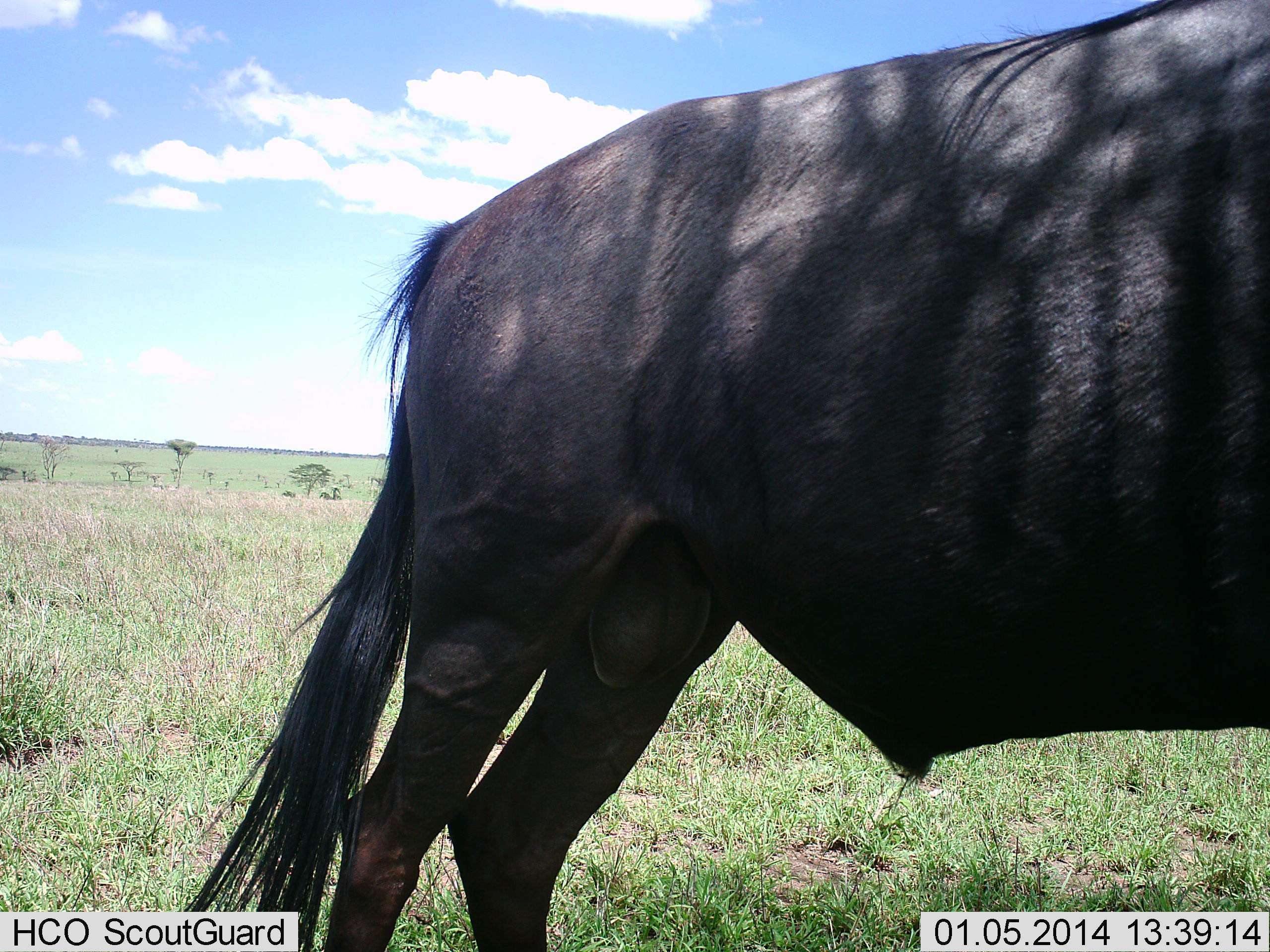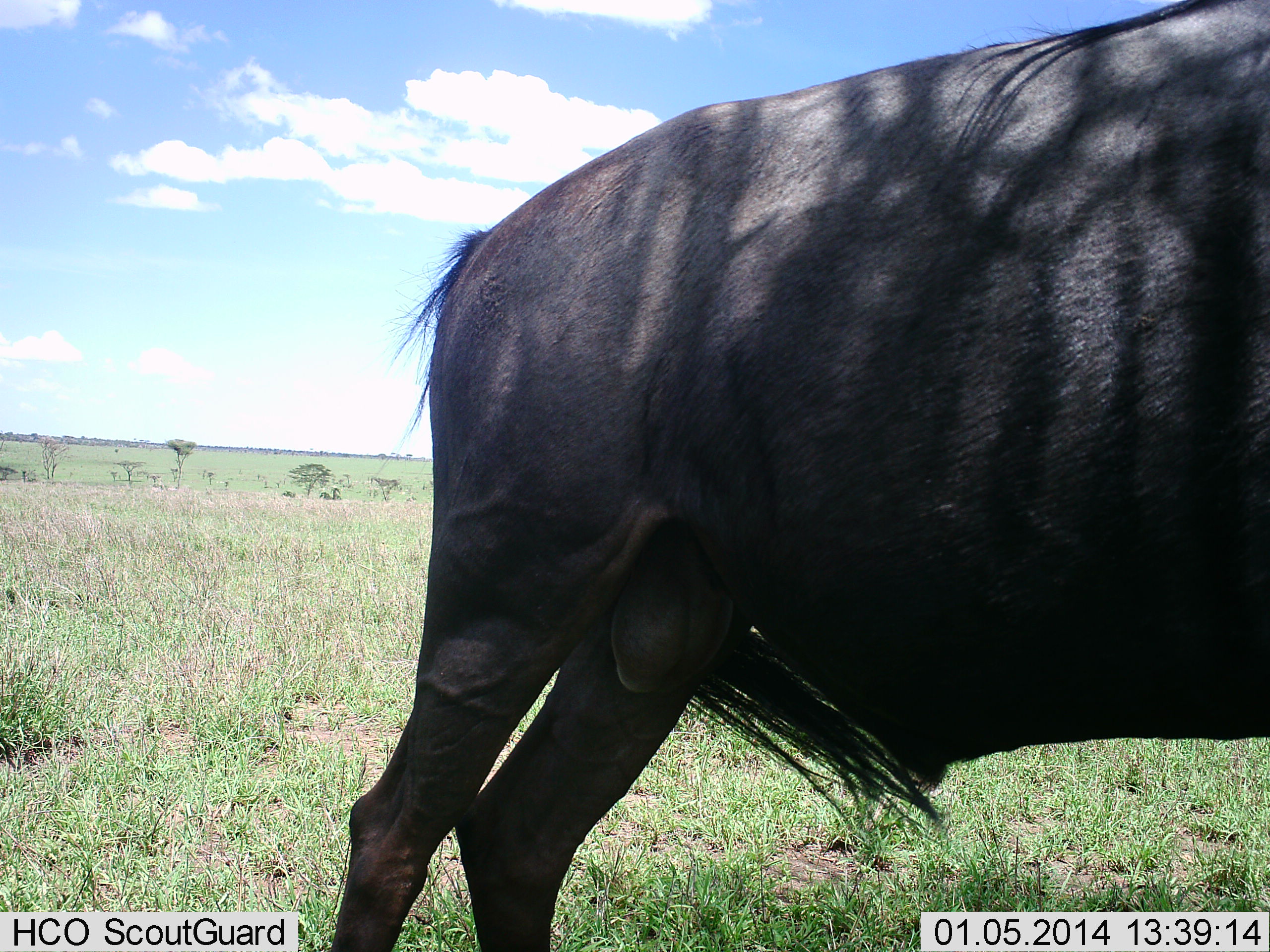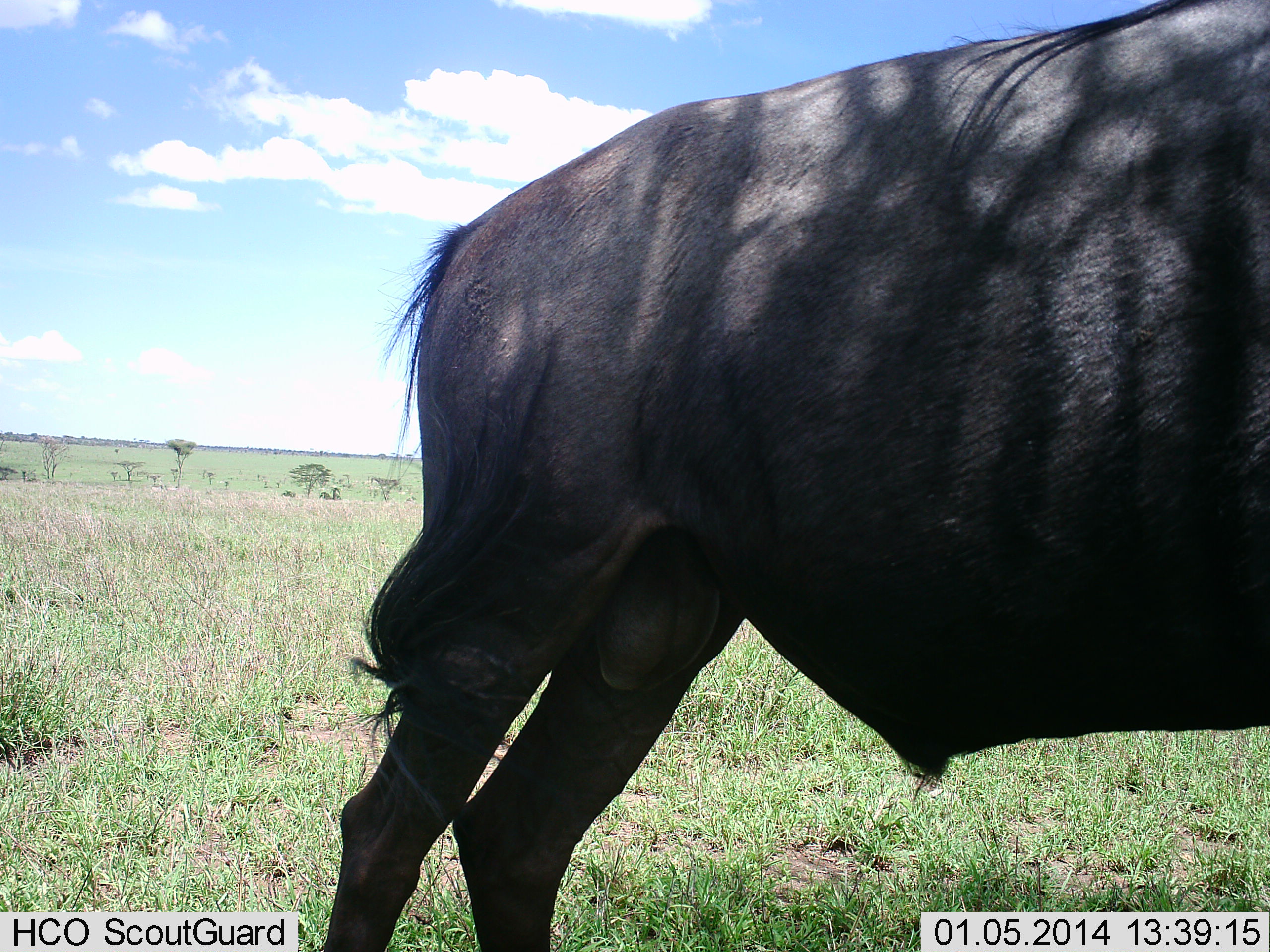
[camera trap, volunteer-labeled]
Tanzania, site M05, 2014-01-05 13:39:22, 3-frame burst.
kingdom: Animalia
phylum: Chordata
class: Mammalia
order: Artiodactyla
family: Bovidae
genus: Connochaetes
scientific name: Connochaetes taurinus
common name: blue wildebeest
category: wildebeest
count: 1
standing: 90%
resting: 0%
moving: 0%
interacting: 0%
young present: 0%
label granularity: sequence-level